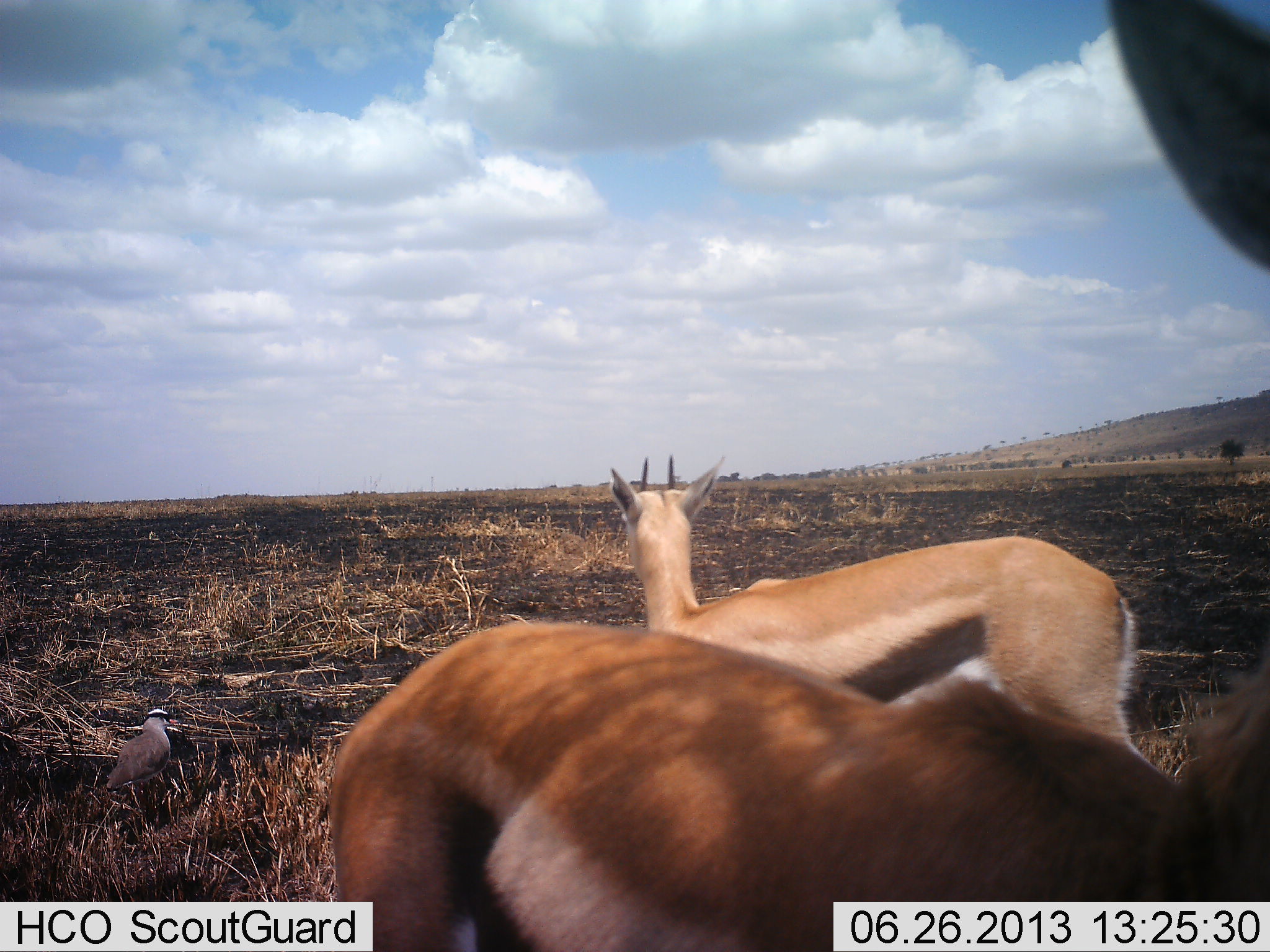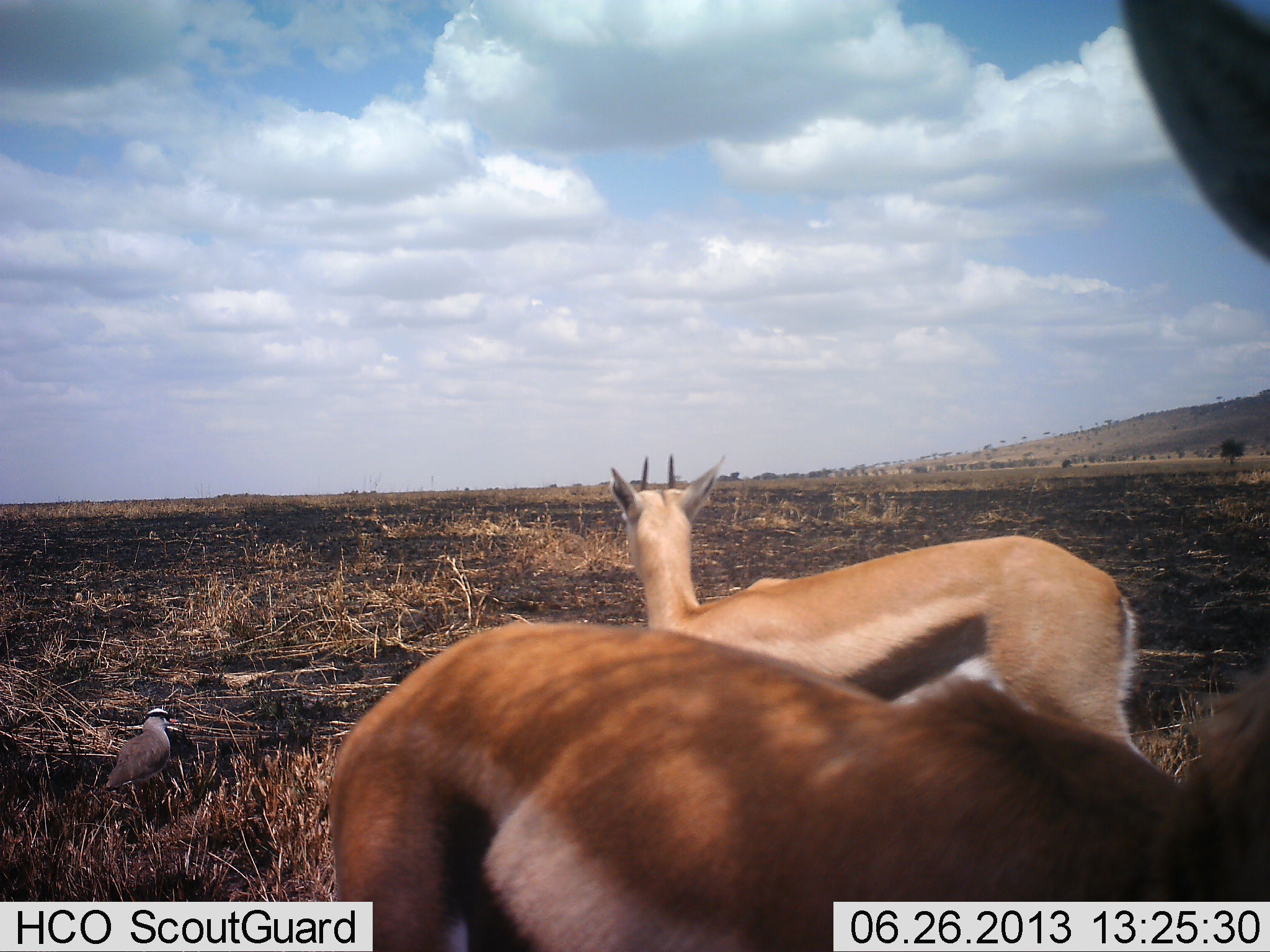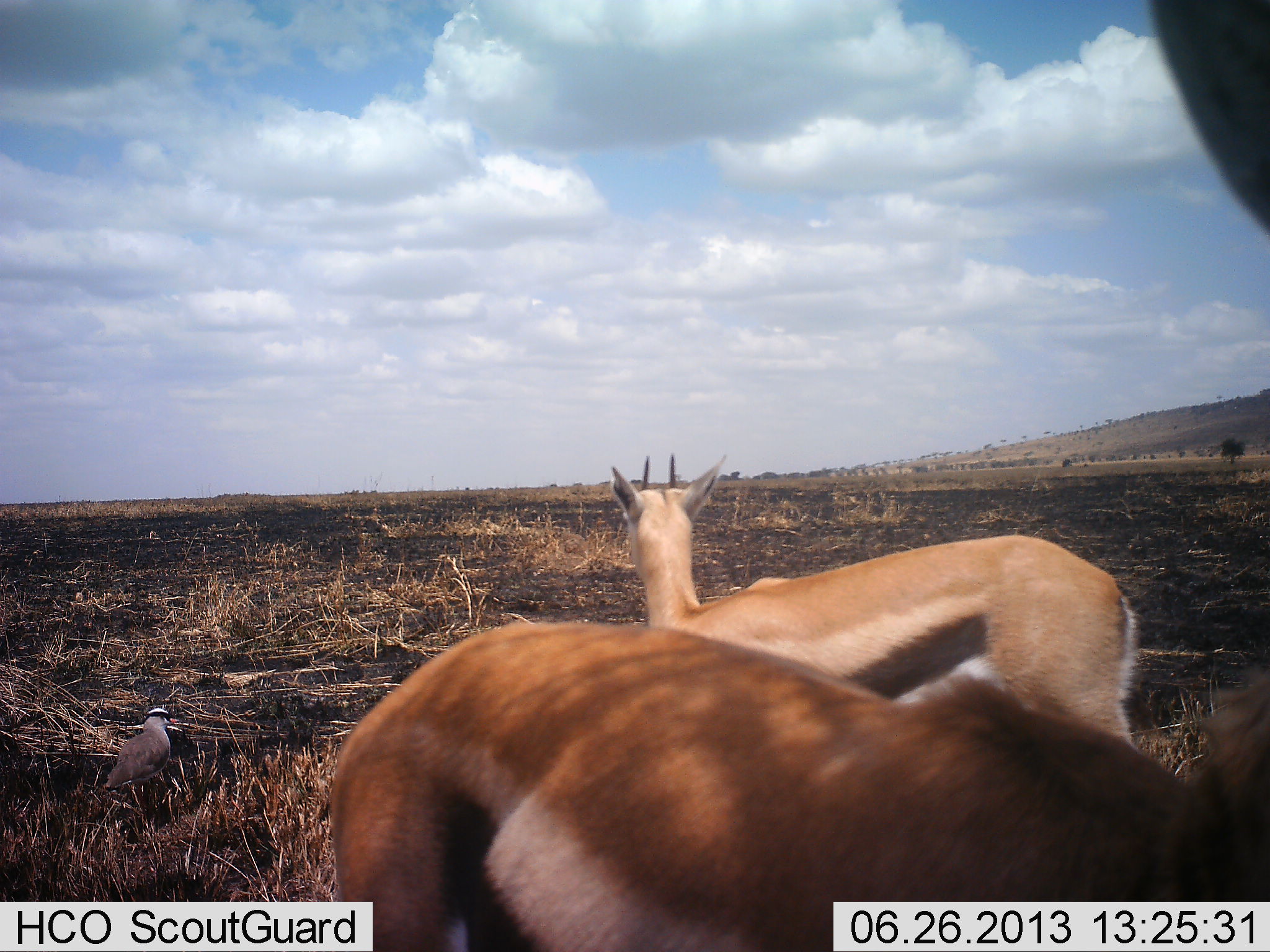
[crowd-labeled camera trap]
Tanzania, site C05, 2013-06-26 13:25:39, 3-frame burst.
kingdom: Animalia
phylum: Chordata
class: Mammalia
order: Artiodactyla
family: Bovidae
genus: Eudorcas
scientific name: Eudorcas thomsonii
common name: thomson's gazelle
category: gazellethomsons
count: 2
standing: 86%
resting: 9%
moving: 5%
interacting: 0%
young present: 0%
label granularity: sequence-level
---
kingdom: Animalia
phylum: Chordata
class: Aves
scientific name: Aves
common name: bird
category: otherbird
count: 1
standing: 100%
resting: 0%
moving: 0%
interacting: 0%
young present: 0%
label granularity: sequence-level